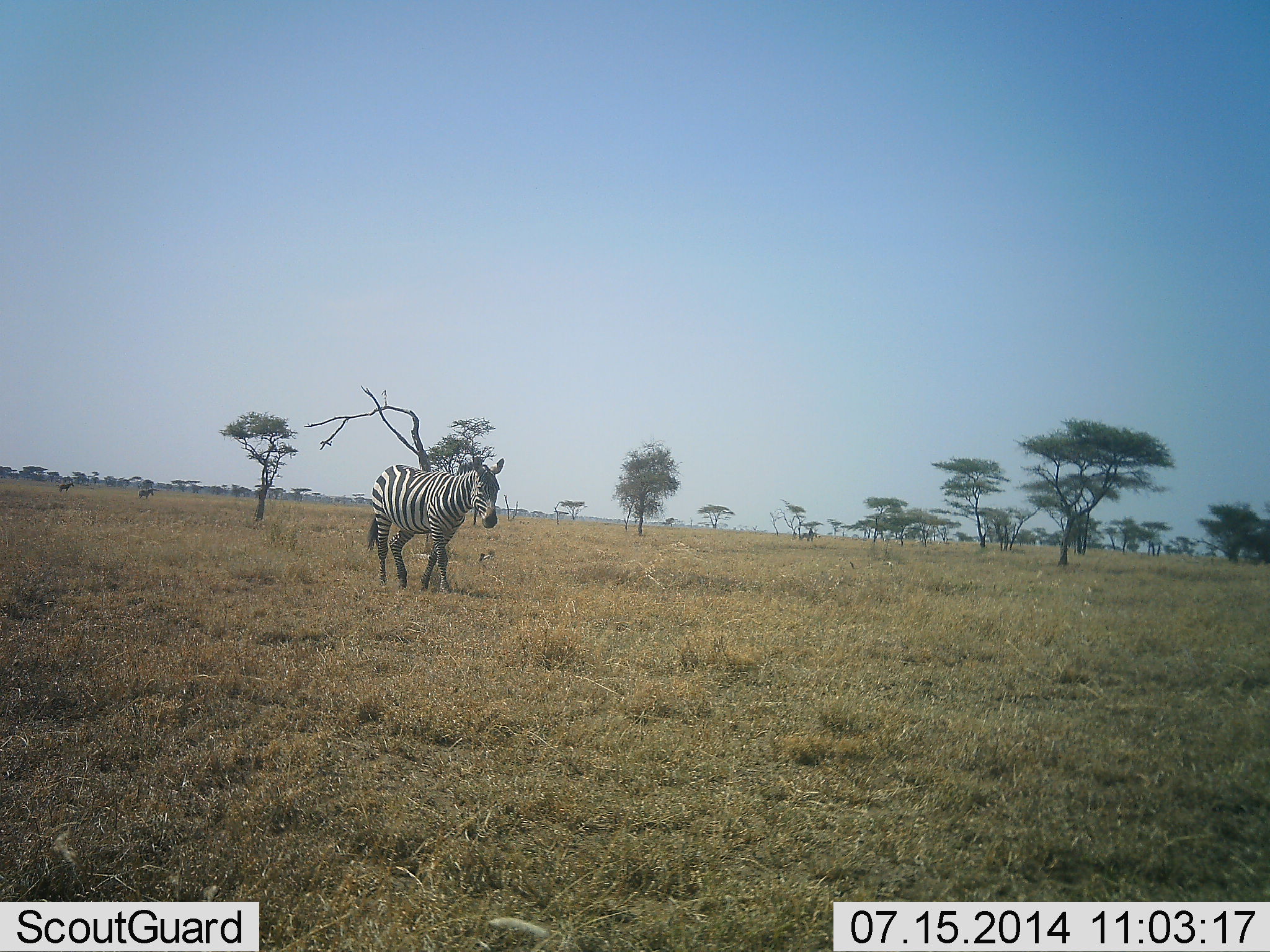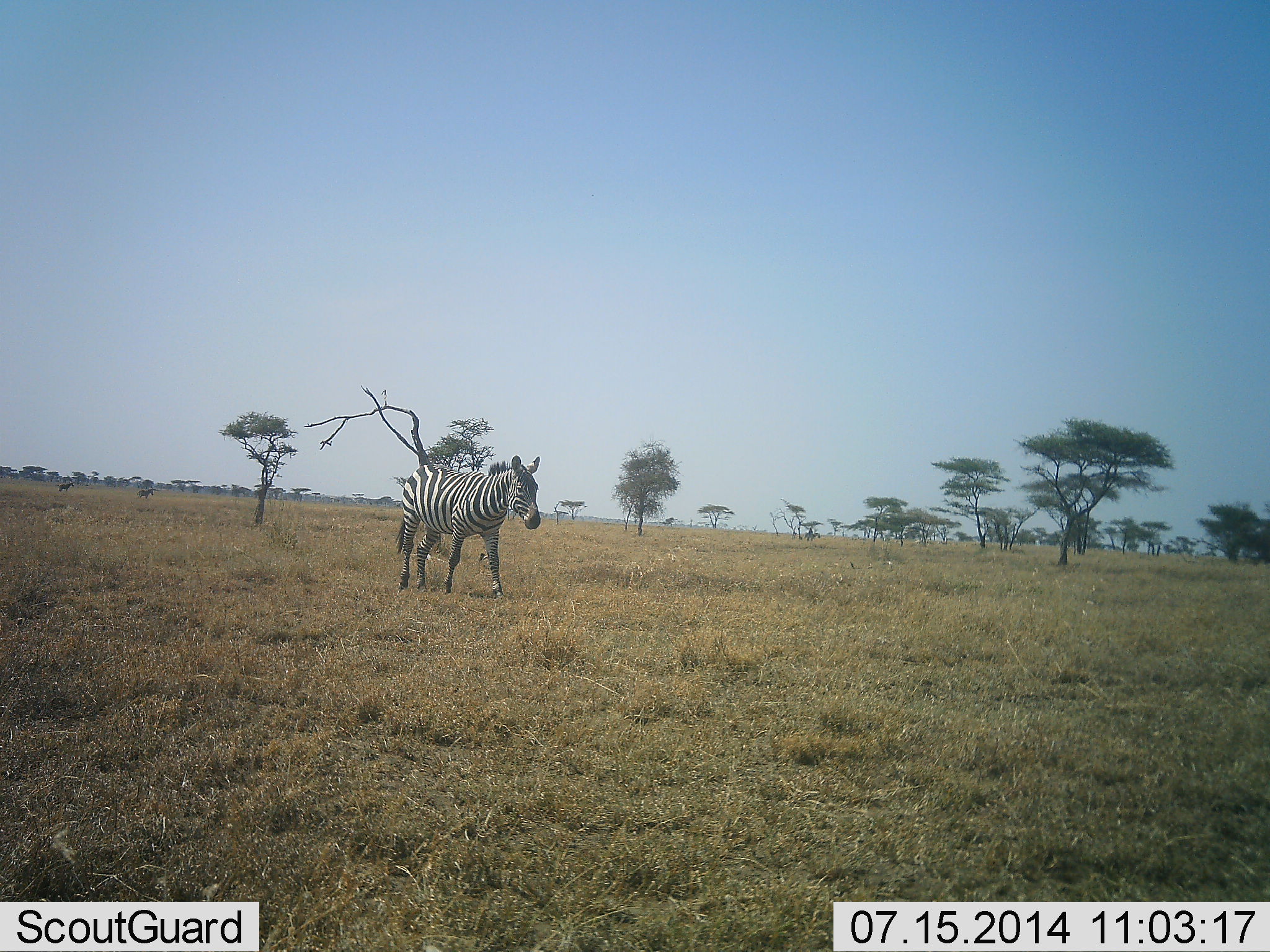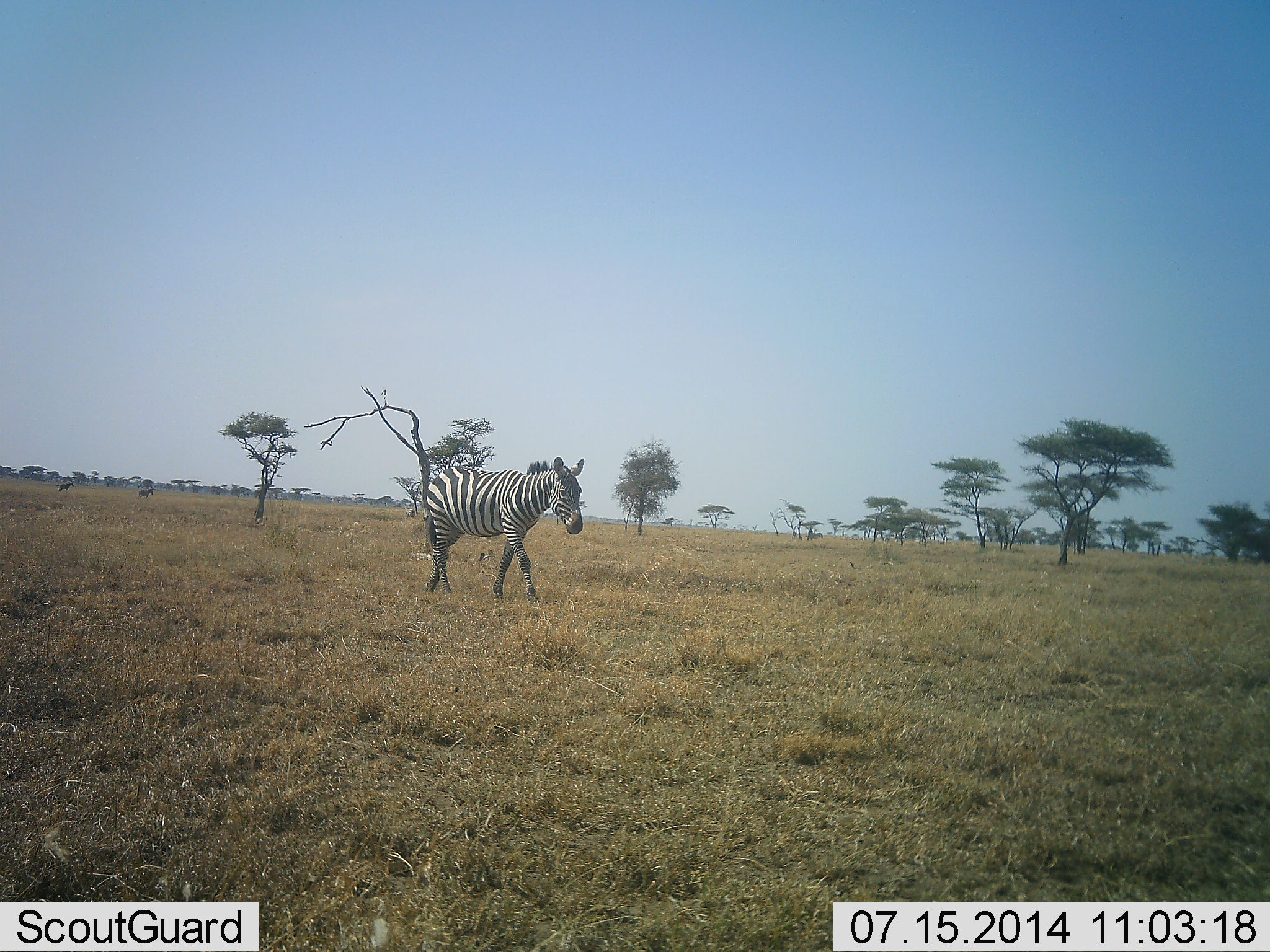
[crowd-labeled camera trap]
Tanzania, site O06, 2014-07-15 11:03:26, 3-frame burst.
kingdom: Animalia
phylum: Chordata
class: Mammalia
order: Perissodactyla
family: Equidae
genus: Equus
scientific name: Equus quagga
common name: plains zebra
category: zebra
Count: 1.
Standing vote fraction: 20%.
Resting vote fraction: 0%.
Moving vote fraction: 90%.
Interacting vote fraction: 0%.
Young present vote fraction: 0%.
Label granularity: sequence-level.